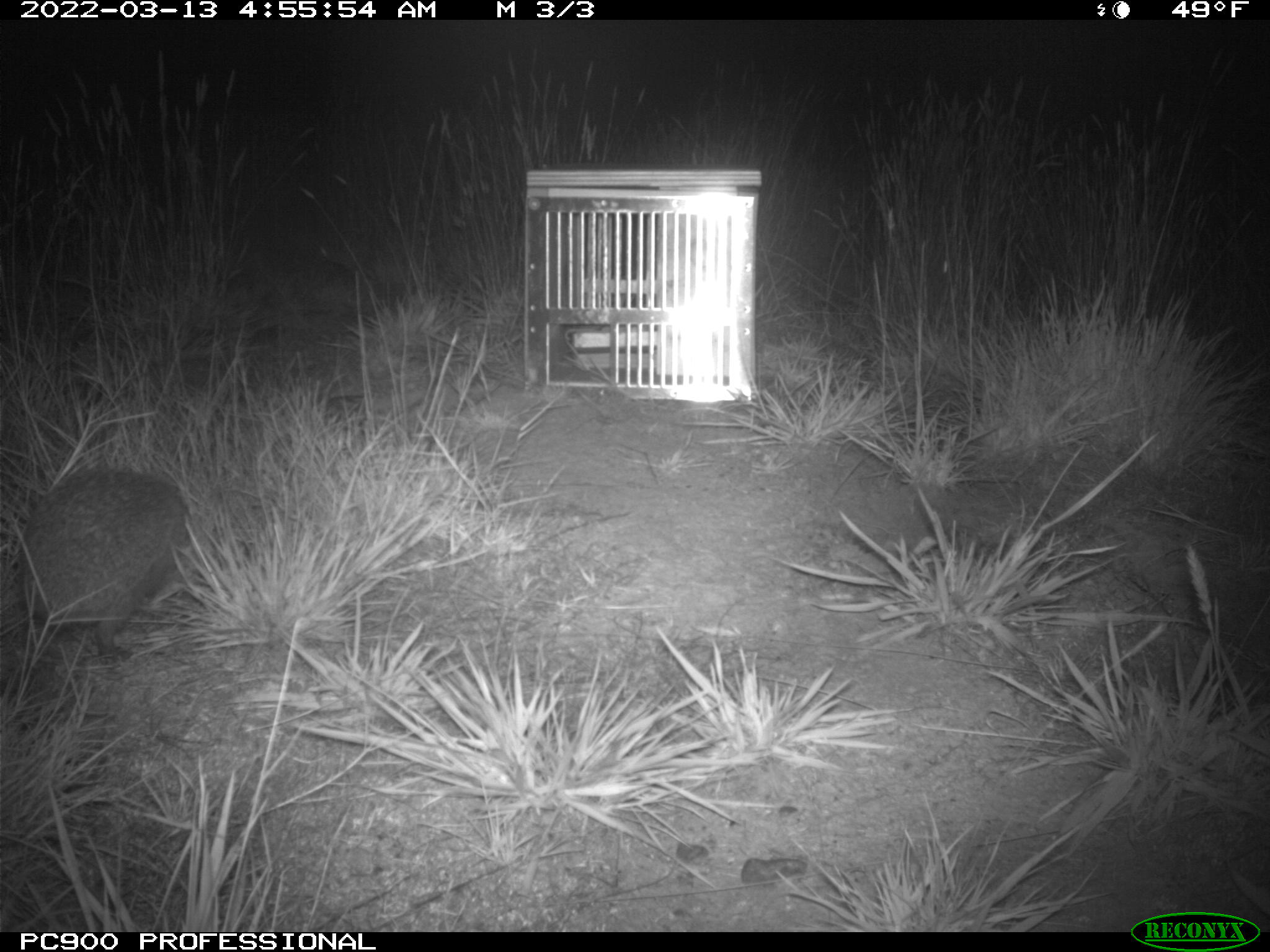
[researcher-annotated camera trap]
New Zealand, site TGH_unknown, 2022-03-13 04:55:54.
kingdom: Animalia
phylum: Chordata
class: Mammalia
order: Eulipotyphla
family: Erinaceidae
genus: Erinaceus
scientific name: Erinaceus europaeus europaeus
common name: european hedgehog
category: hedgehog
Hedgehog (european hedgehog) (Erinaceus europaeus europaeus).